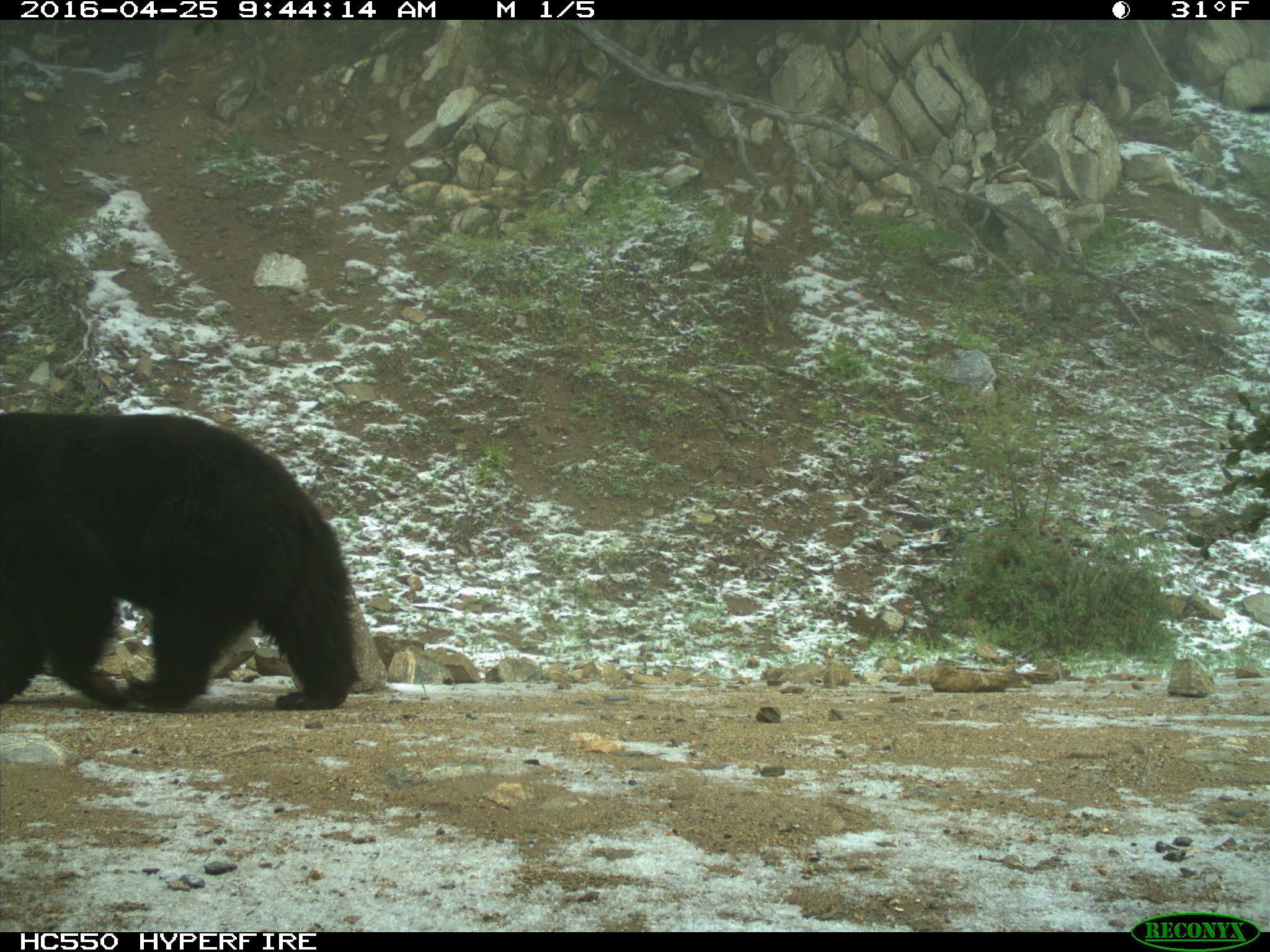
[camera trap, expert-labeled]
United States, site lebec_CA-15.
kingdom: Animalia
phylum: Chordata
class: Mammalia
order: Carnivora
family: Ursidae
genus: Ursus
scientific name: Ursus americanus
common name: american black bear